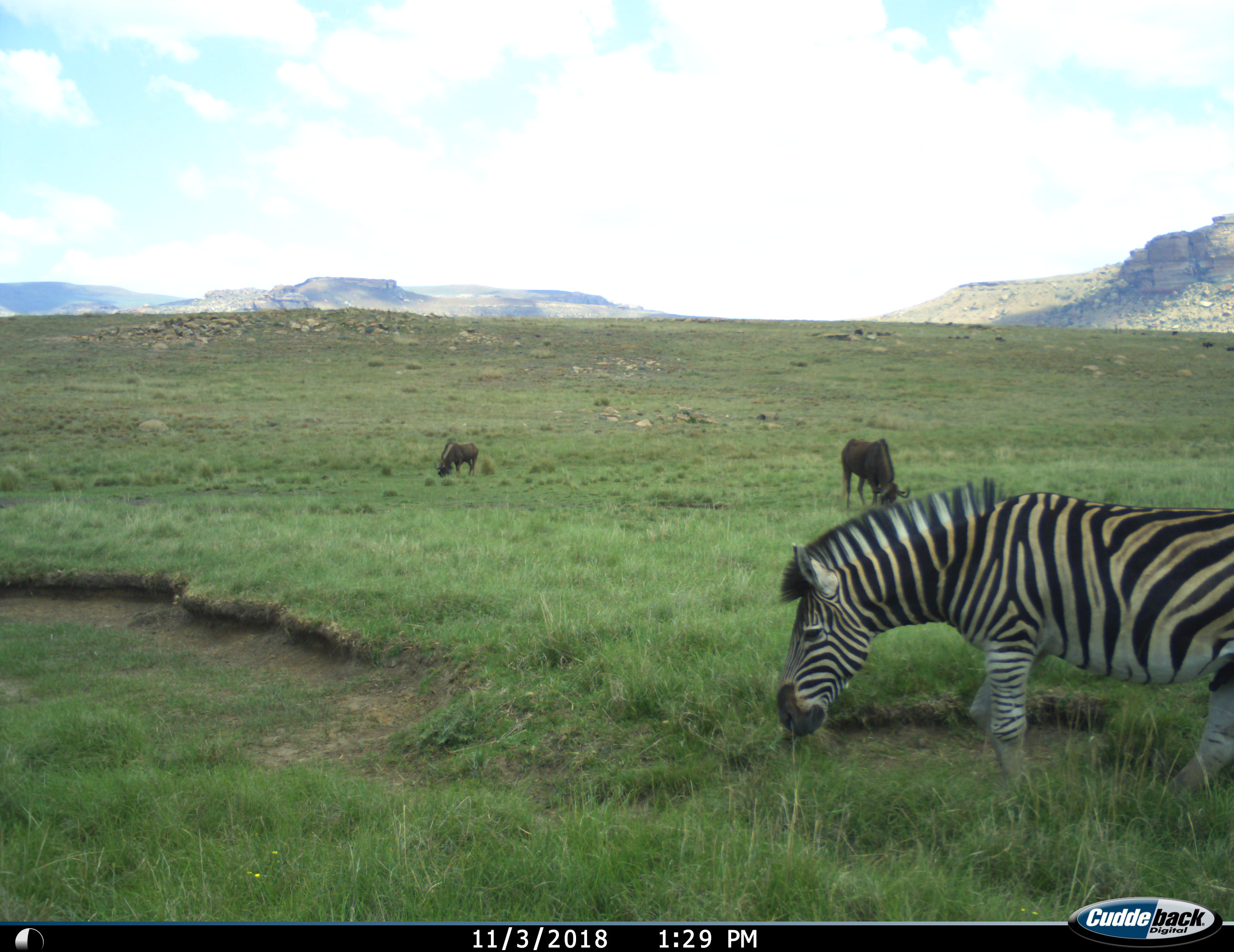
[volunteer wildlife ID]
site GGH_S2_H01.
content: unidentified animal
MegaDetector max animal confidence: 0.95